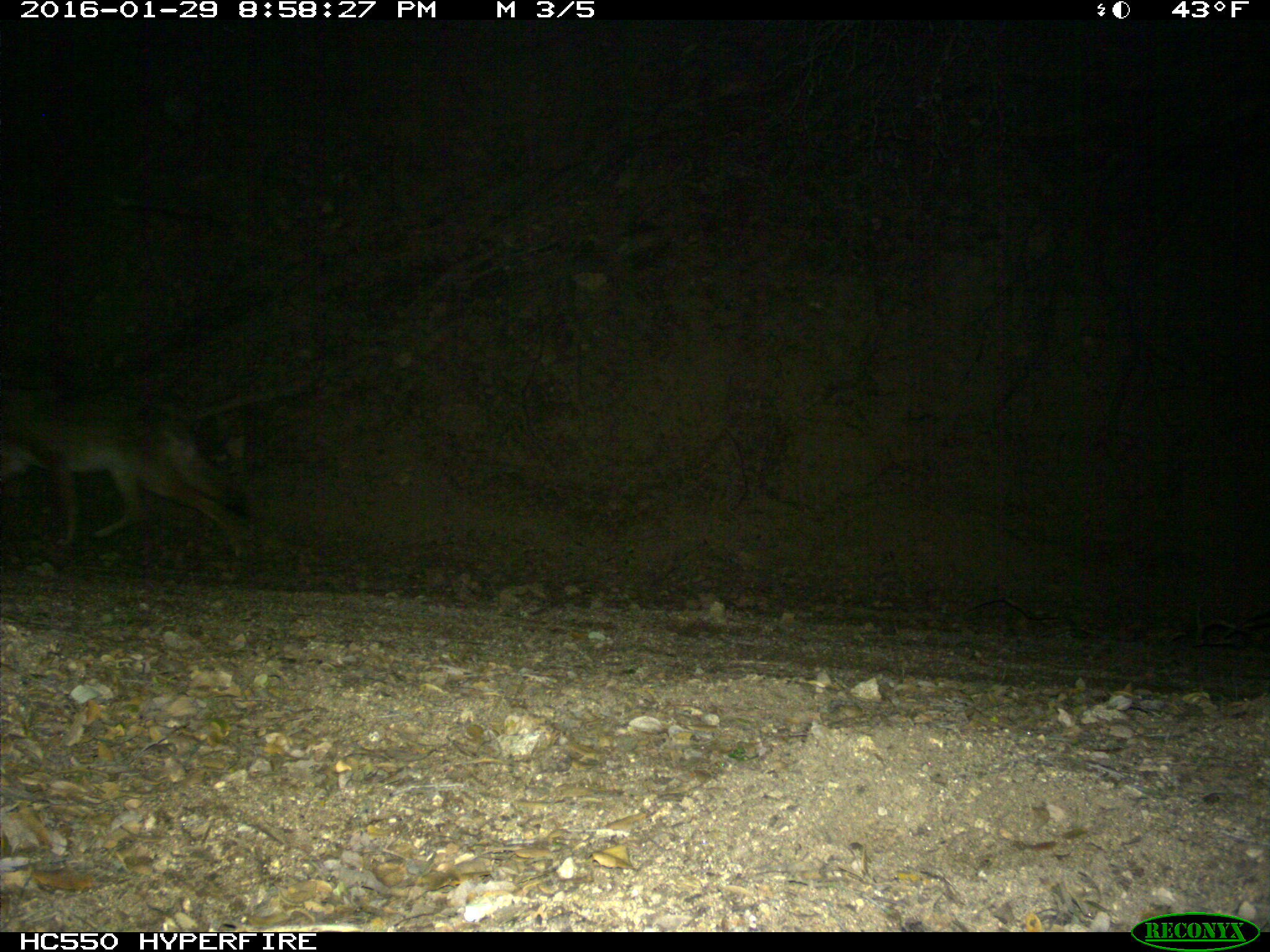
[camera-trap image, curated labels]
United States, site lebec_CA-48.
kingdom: Animalia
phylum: Chordata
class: Mammalia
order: Carnivora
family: Canidae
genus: Canis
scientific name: Canis latrans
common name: coyote